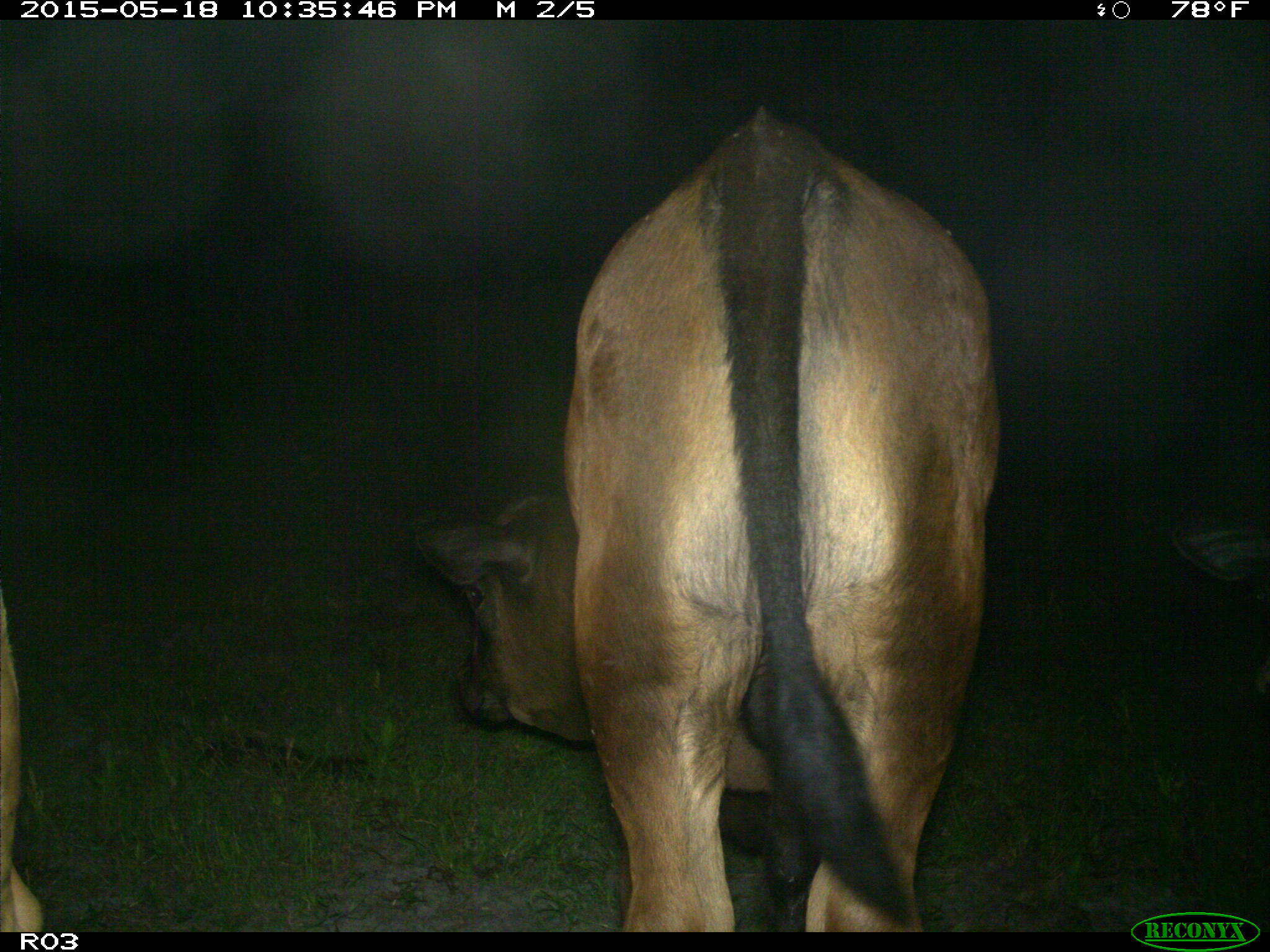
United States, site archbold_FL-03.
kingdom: Animalia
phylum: Chordata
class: Mammalia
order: Artiodactyla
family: Bovidae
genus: Bos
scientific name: Bos taurus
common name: domestic cow